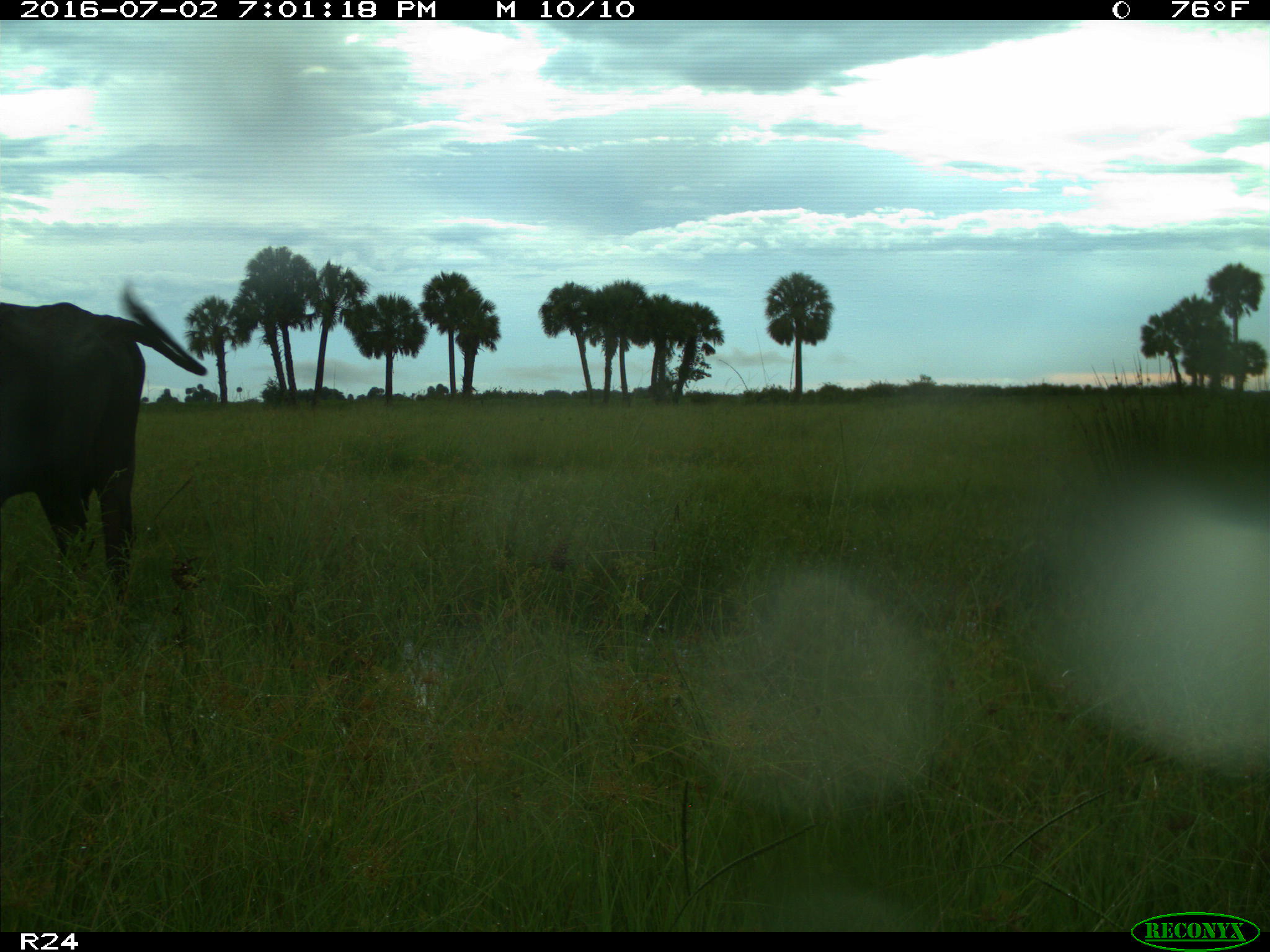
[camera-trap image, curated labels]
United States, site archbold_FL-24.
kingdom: Animalia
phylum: Chordata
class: Mammalia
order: Artiodactyla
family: Bovidae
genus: Bos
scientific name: Bos taurus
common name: domestic cow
Bos taurus (domestic cow).